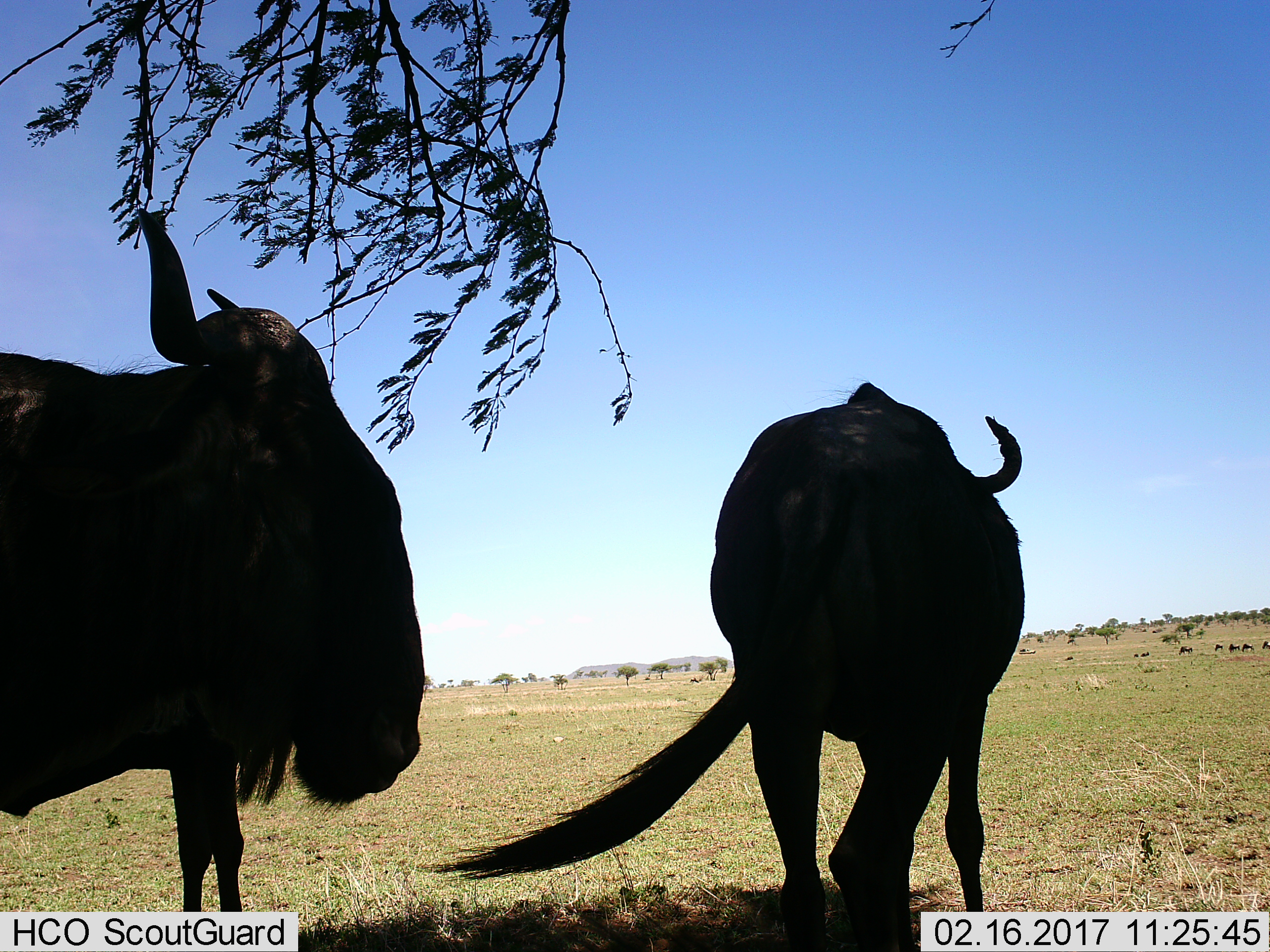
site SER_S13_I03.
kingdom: Animalia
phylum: Chordata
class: Mammalia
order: Artiodactyla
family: Bovidae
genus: Connochaetes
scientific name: Connochaetes taurinus taurinus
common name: blue wildebeest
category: wildebeestblue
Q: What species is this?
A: Wildebeestblue (blue wildebeest) (Connochaetes taurinus taurinus).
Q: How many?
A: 9.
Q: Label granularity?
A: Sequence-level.